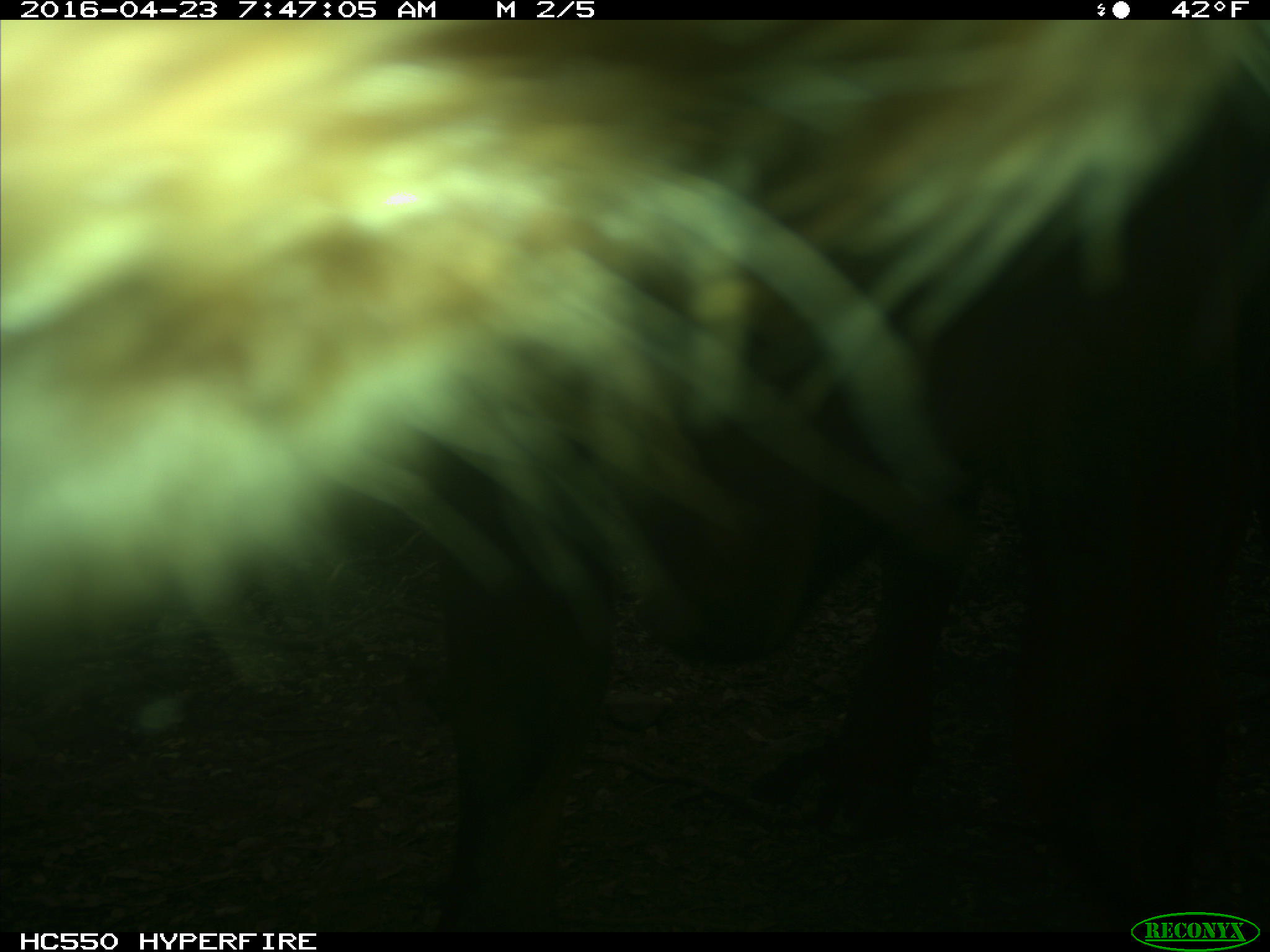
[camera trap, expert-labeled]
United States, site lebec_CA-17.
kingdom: Animalia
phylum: Chordata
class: Mammalia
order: Artiodactyla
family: Bovidae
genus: Bos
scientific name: Bos taurus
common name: domestic cow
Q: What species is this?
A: Bos taurus (domestic cow).